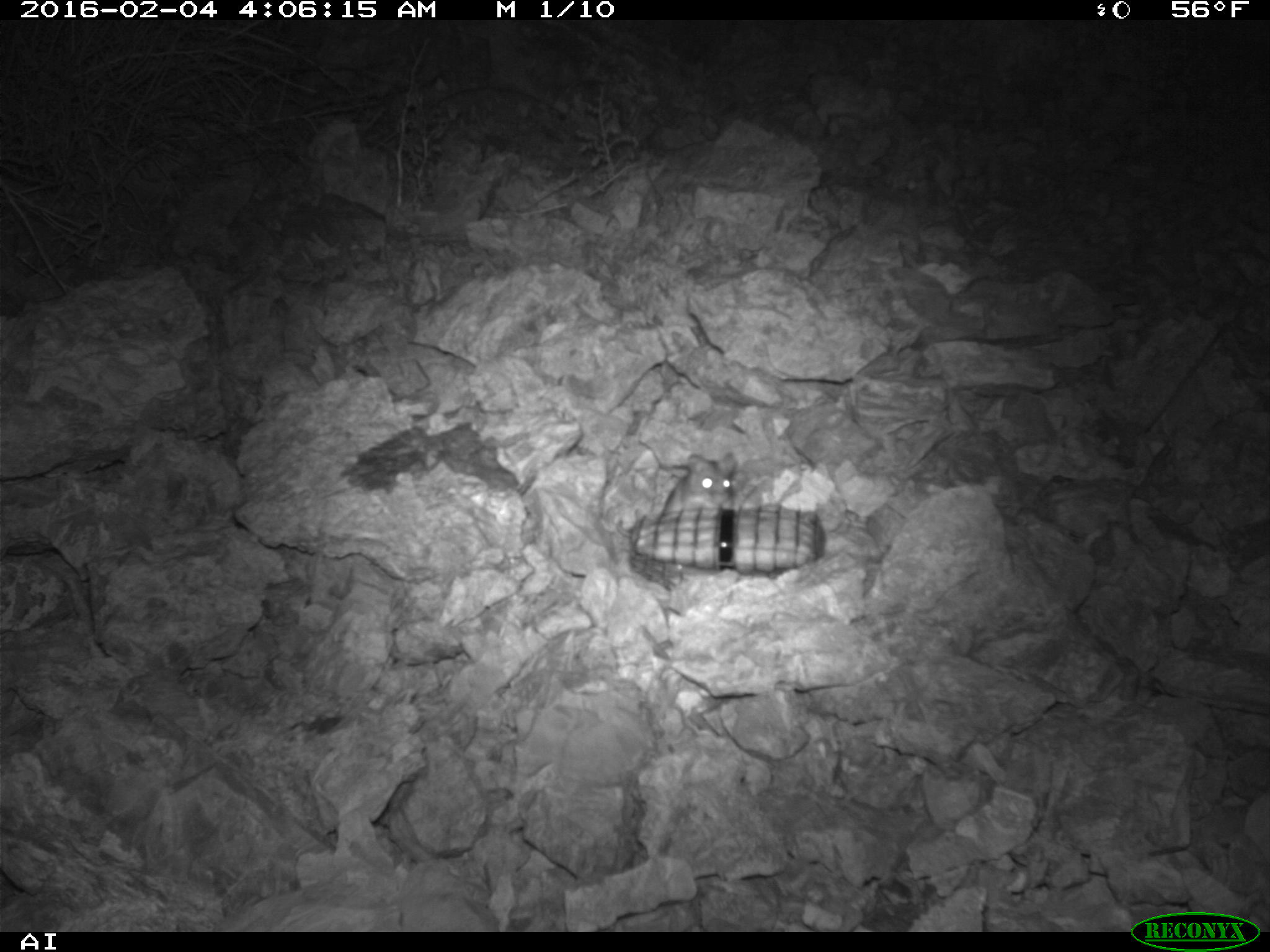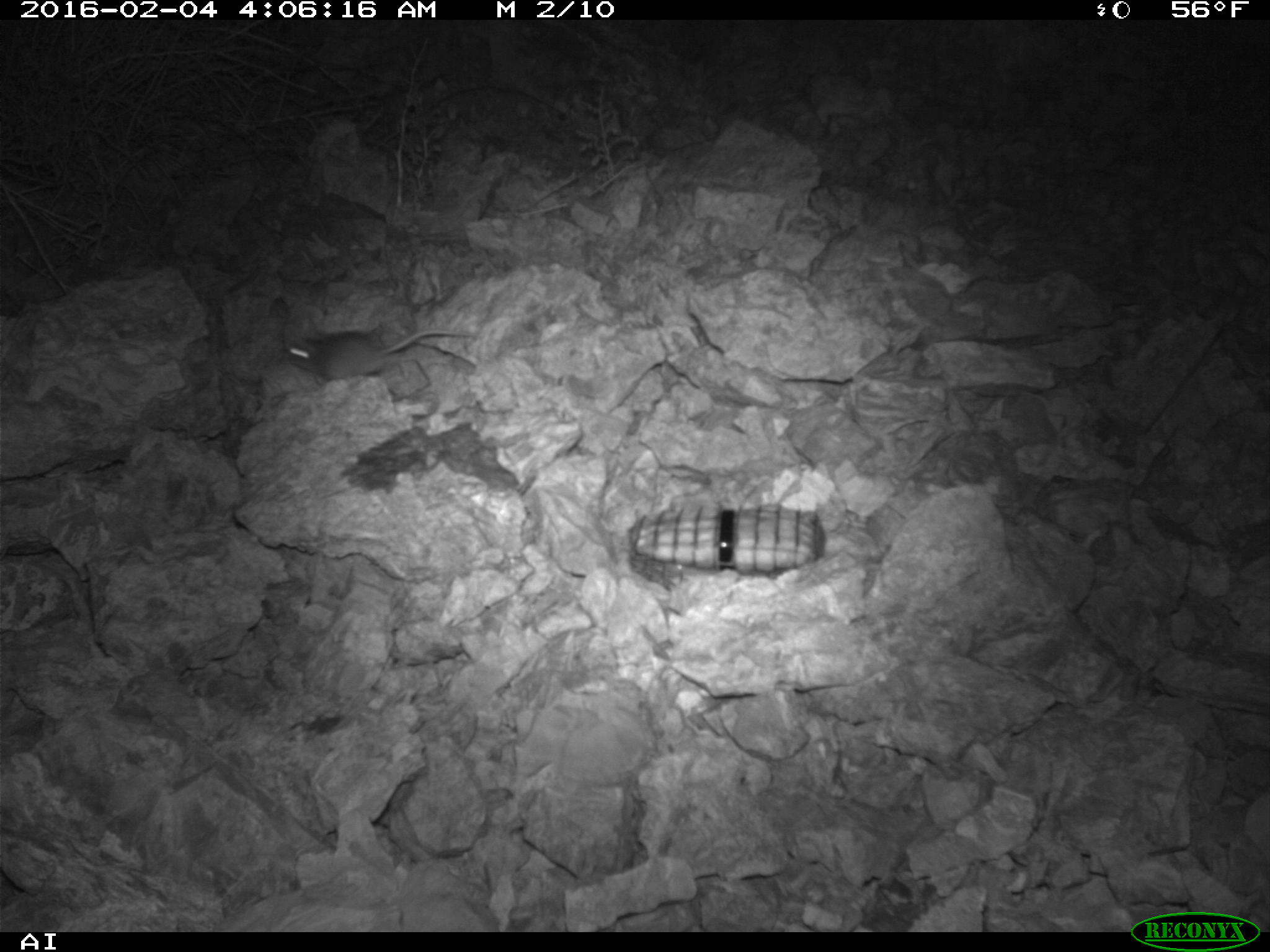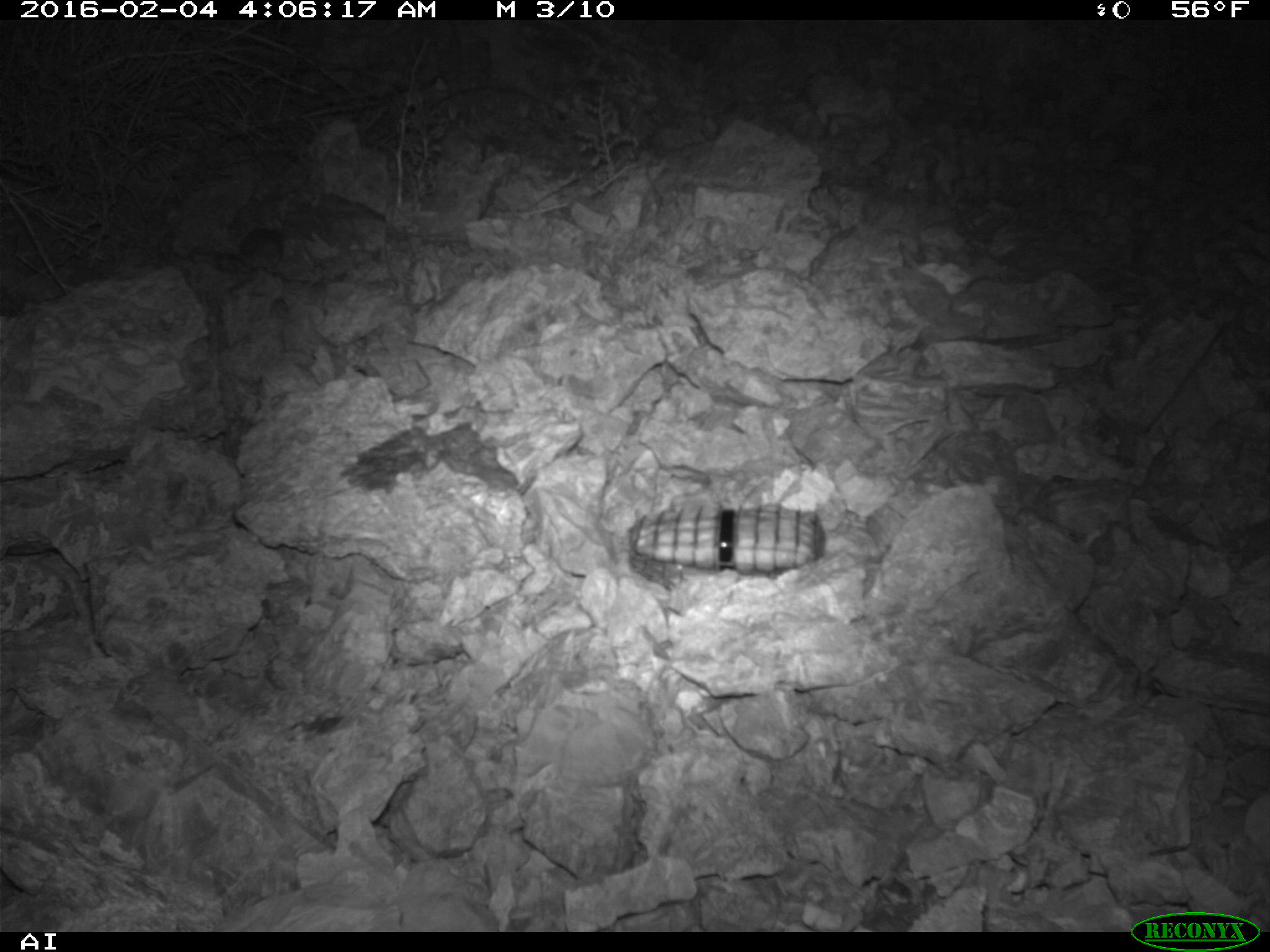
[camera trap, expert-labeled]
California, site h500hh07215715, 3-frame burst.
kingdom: Animalia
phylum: Chordata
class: Mammalia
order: Rodentia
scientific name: Rodentia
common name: rodent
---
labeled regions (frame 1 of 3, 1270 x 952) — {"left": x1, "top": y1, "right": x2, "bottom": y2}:
rodent: {"left": 661, "top": 451, "right": 737, "bottom": 515}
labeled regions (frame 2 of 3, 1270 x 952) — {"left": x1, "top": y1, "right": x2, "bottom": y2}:
rodent: {"left": 284, "top": 330, "right": 475, "bottom": 381}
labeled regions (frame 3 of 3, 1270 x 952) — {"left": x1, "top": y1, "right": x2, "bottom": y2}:
rodent: {"left": 228, "top": 227, "right": 281, "bottom": 294}